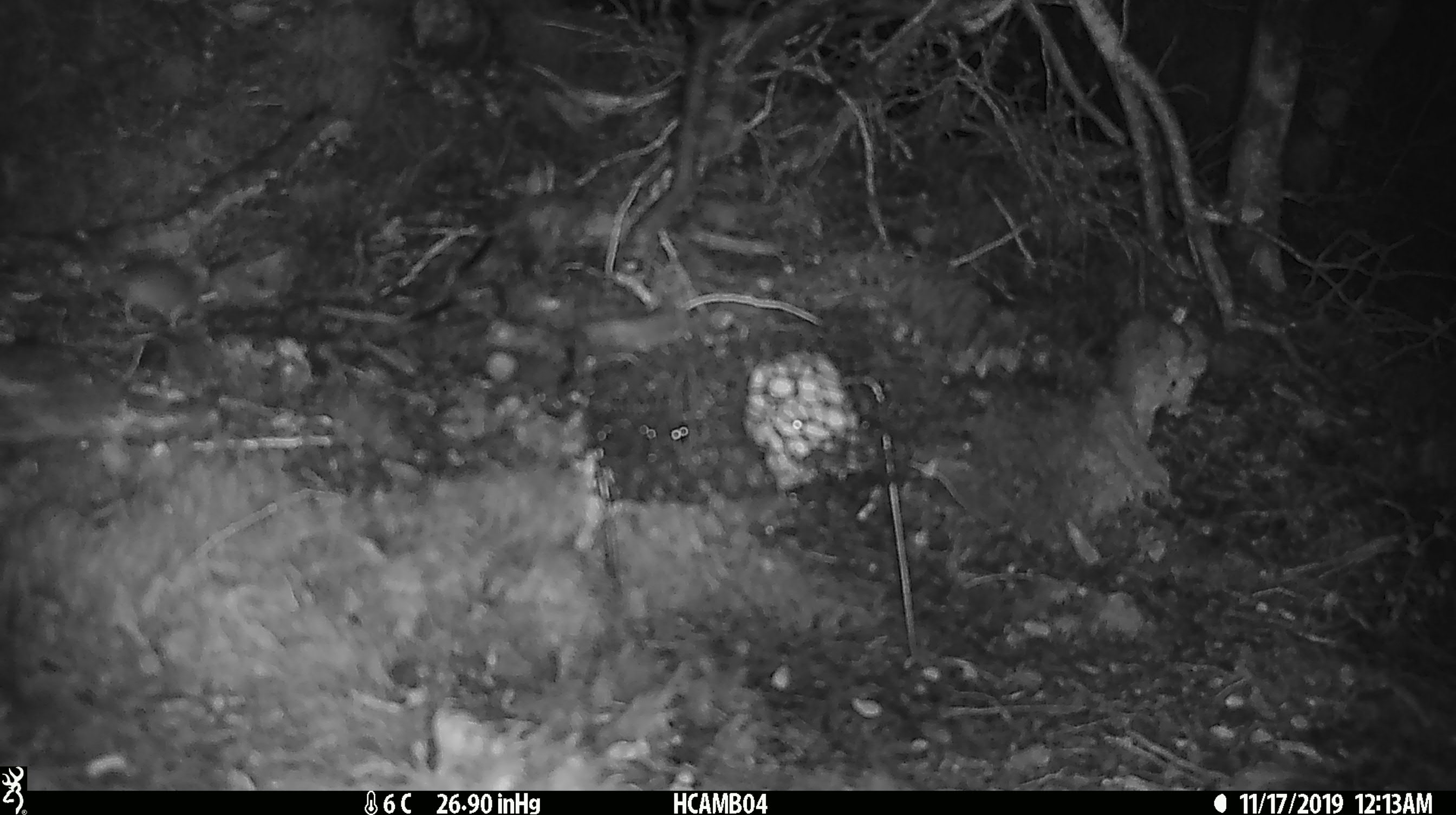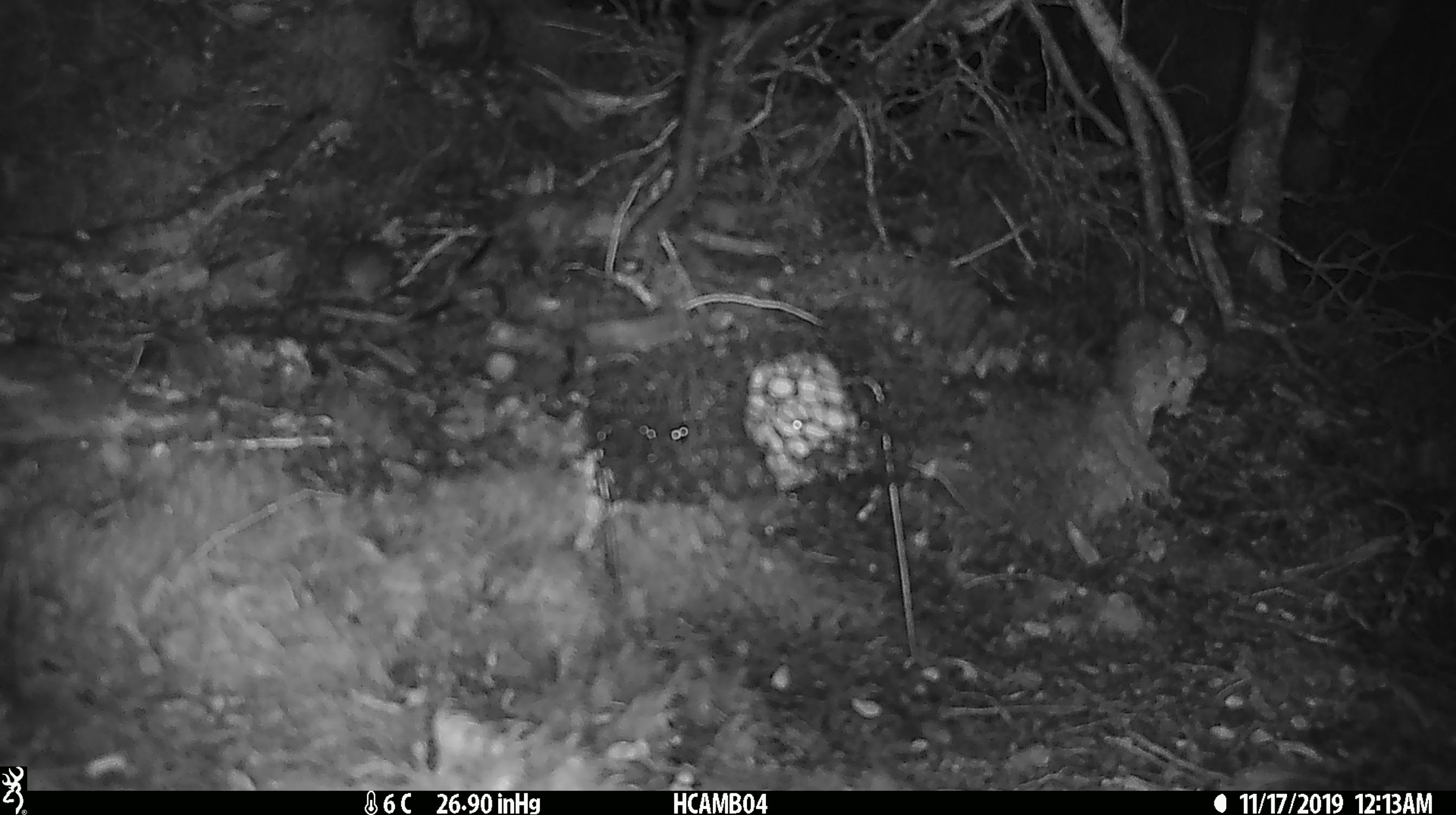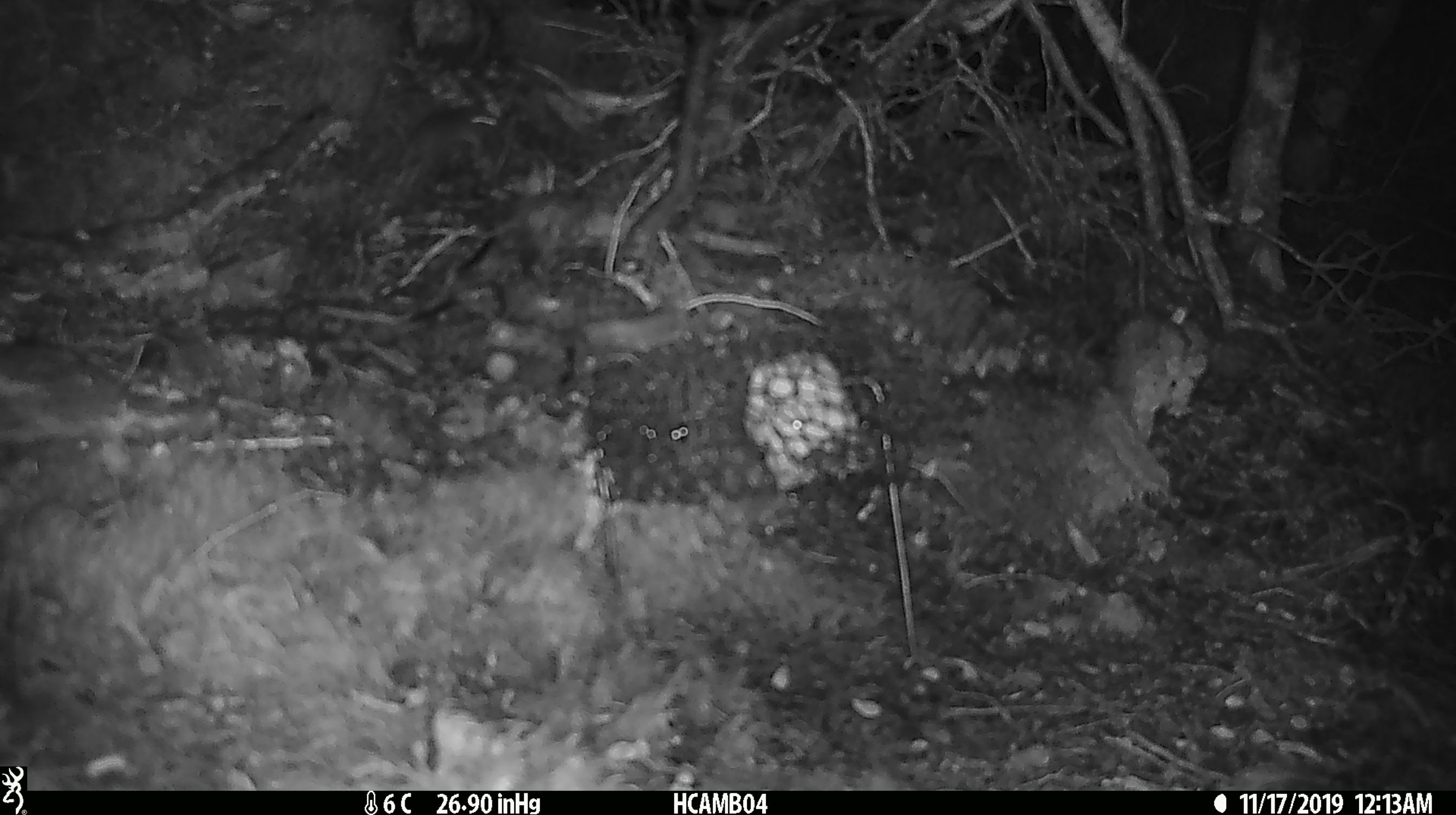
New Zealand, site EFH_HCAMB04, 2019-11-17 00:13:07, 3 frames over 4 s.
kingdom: Animalia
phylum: Chordata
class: Mammalia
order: Rodentia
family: Muridae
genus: Mus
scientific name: Mus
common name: mouse